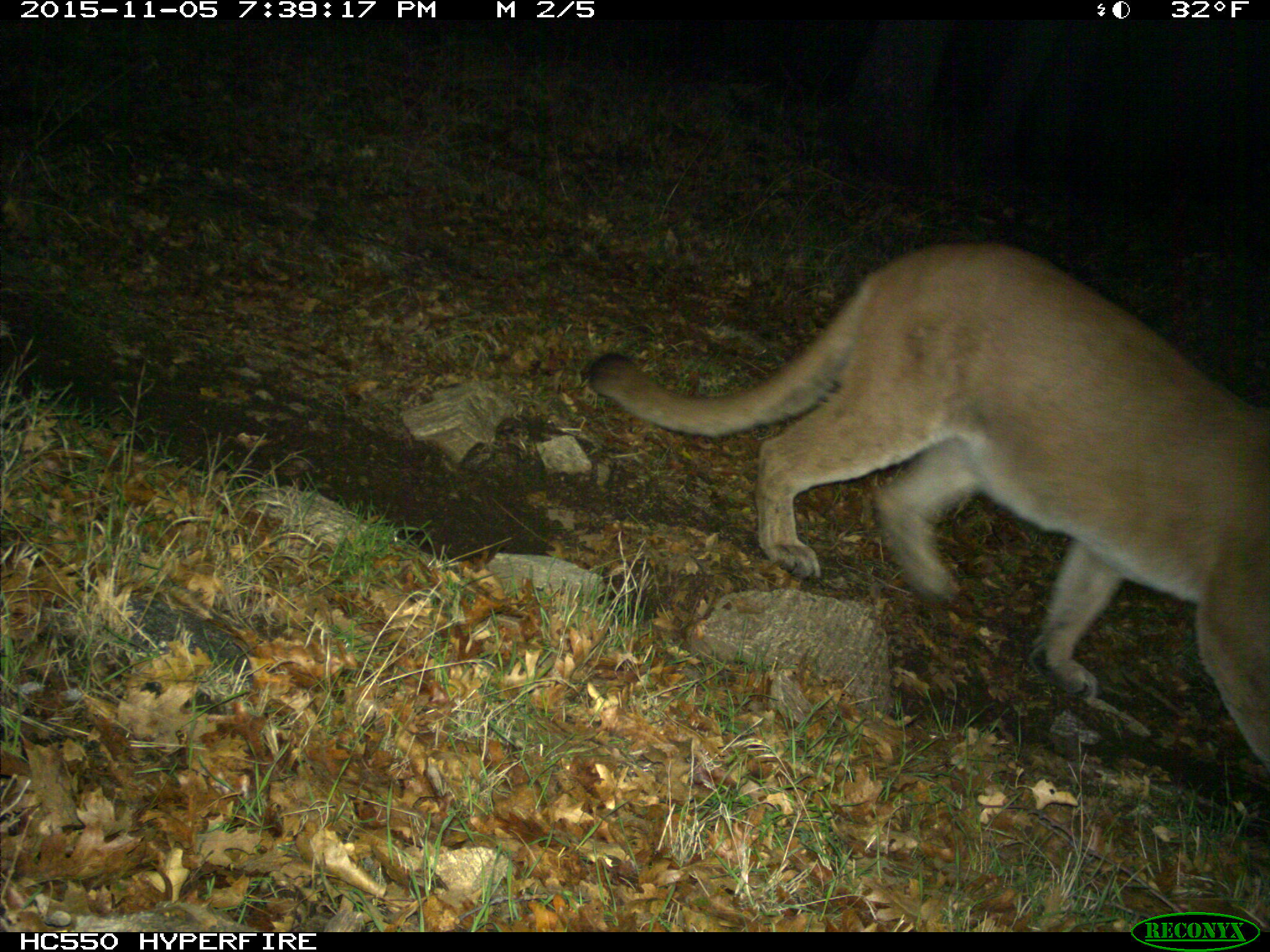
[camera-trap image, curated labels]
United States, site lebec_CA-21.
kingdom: Animalia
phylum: Chordata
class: Mammalia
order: Carnivora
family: Felidae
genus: Puma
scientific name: Puma concolor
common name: mountain lion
Puma concolor (mountain lion).